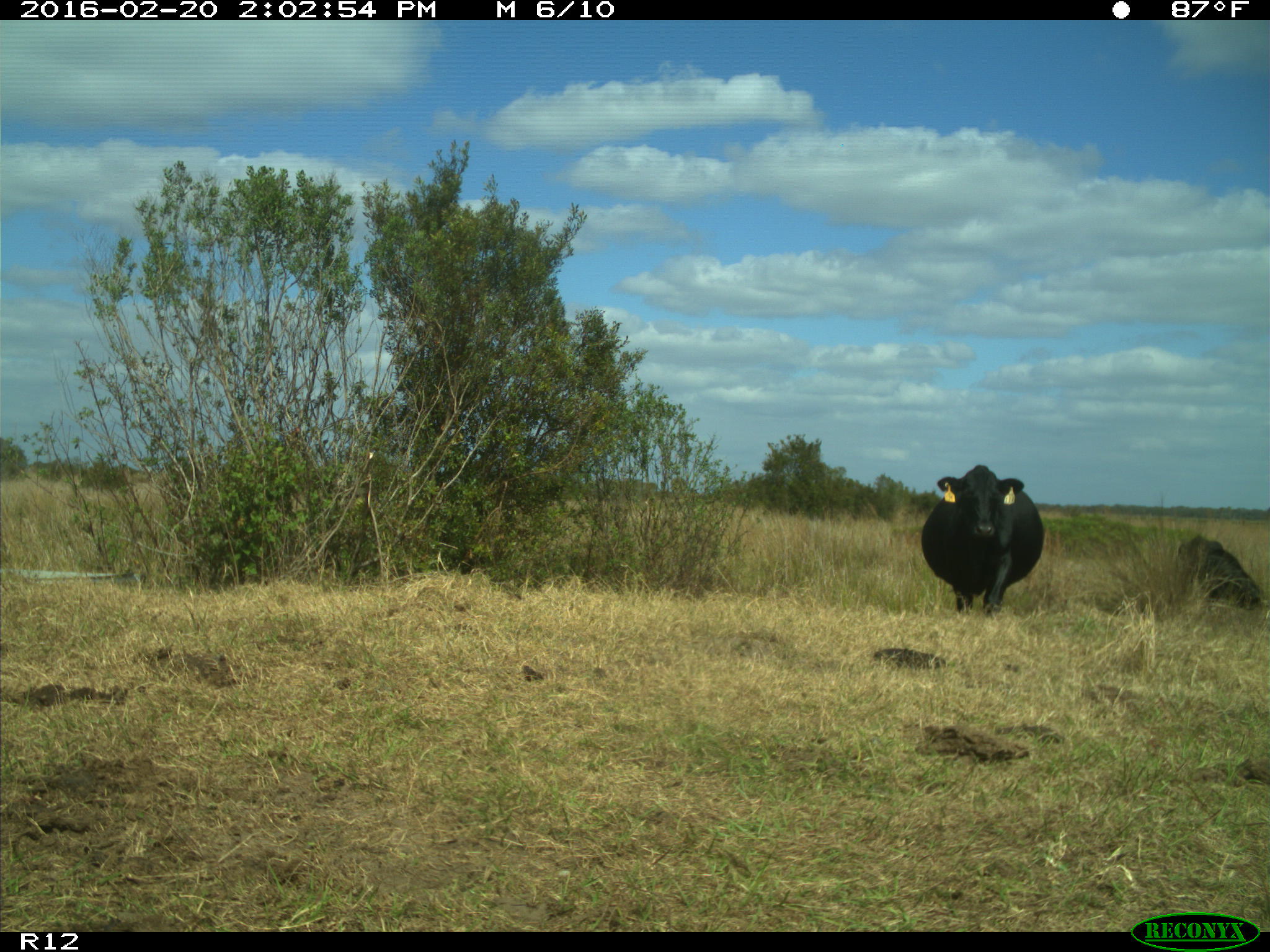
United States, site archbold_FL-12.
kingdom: Animalia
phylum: Chordata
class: Mammalia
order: Artiodactyla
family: Bovidae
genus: Bos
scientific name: Bos taurus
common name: domestic cow